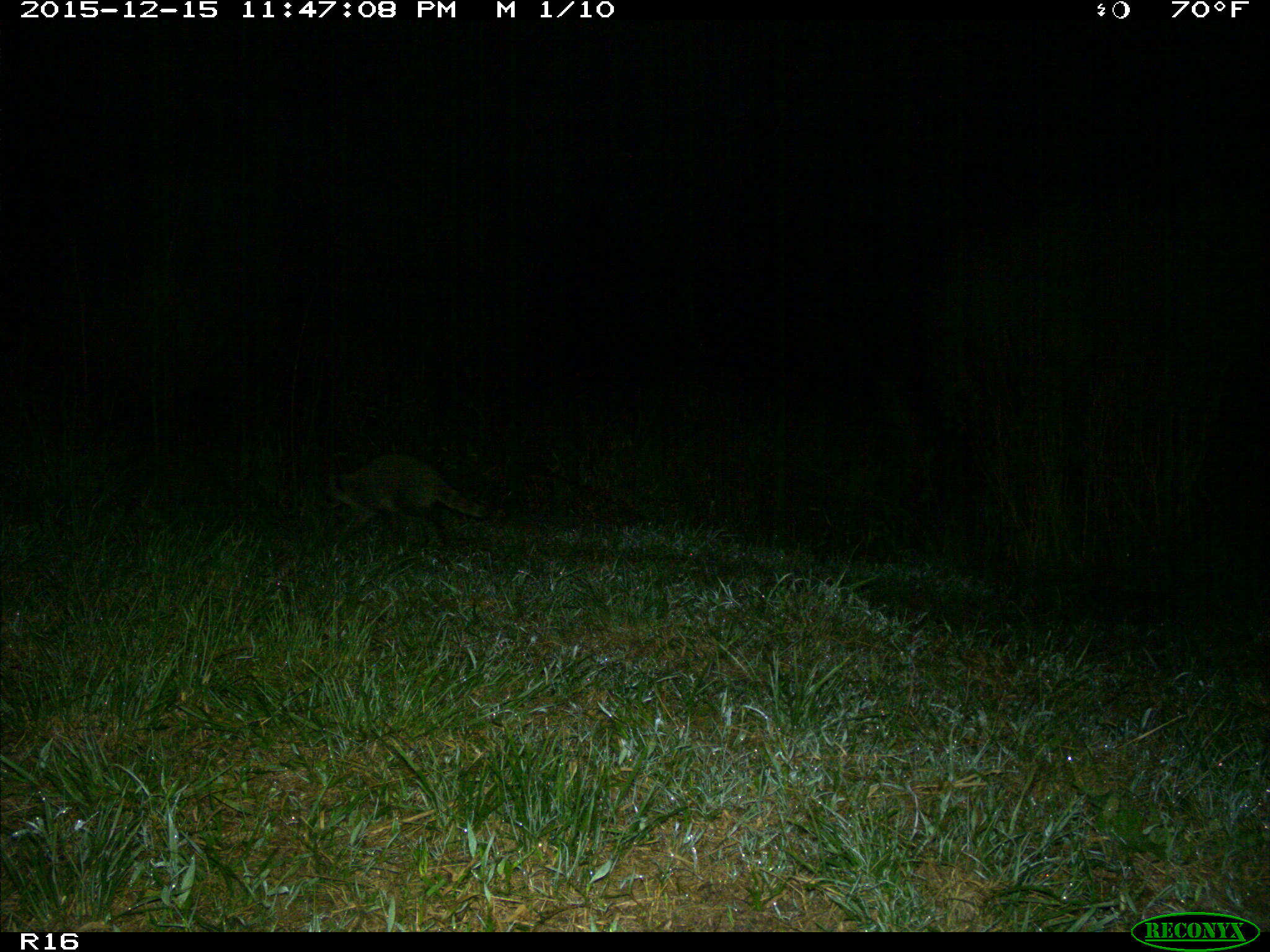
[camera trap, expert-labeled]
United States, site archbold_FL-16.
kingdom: Animalia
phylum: Chordata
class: Mammalia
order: Carnivora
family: Procyonidae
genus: Procyon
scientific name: Procyon lotor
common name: common raccoon